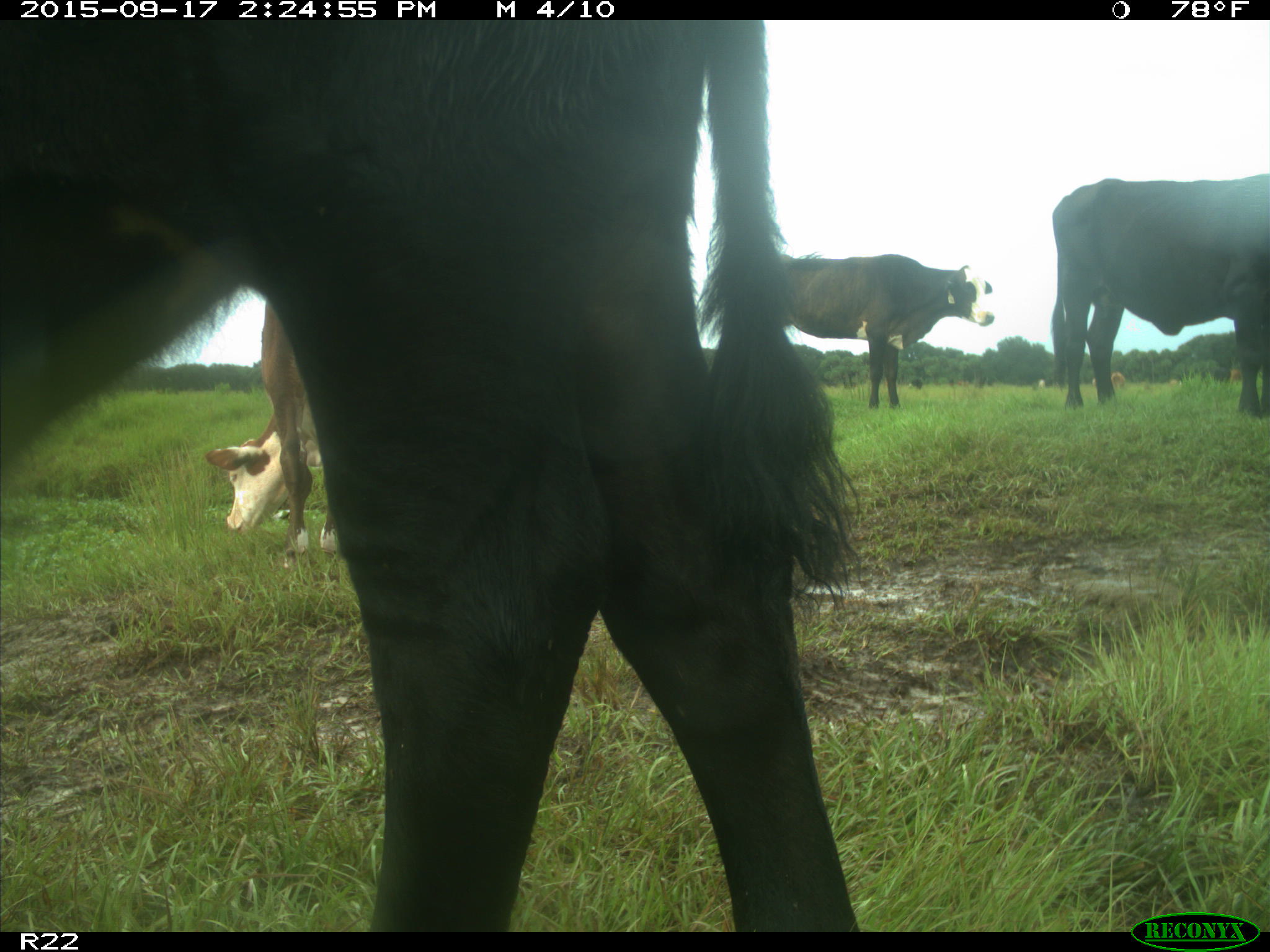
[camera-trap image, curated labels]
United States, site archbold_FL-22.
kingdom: Animalia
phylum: Chordata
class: Mammalia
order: Artiodactyla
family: Bovidae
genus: Bos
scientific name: Bos taurus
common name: domestic cow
Bos taurus (domestic cow).